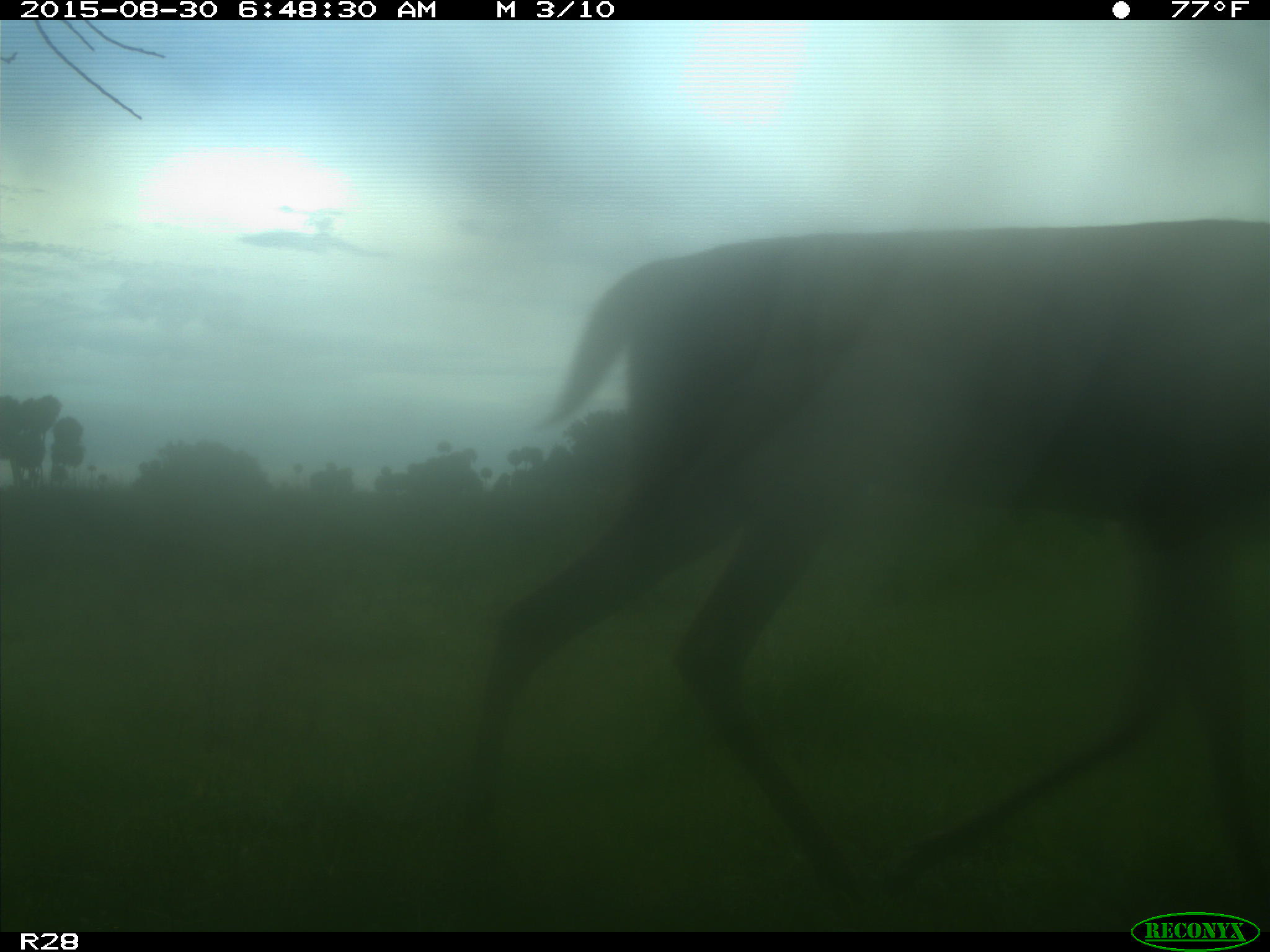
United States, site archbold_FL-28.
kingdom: Animalia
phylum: Chordata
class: Mammalia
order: Artiodactyla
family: Cervidae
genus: Odocoileus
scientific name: Odocoileus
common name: deer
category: unidentified deer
Unidentified deer (deer) (Odocoileus).